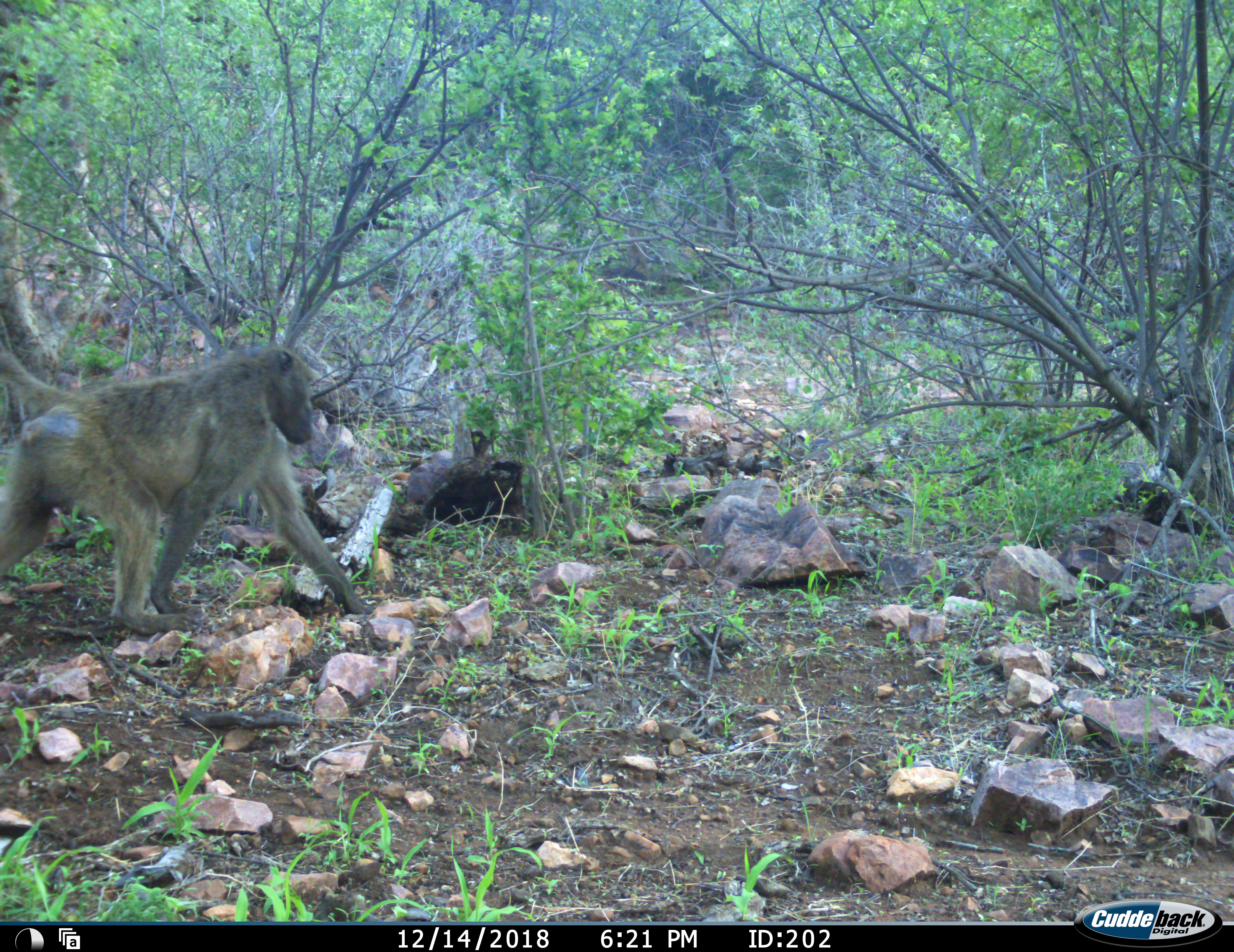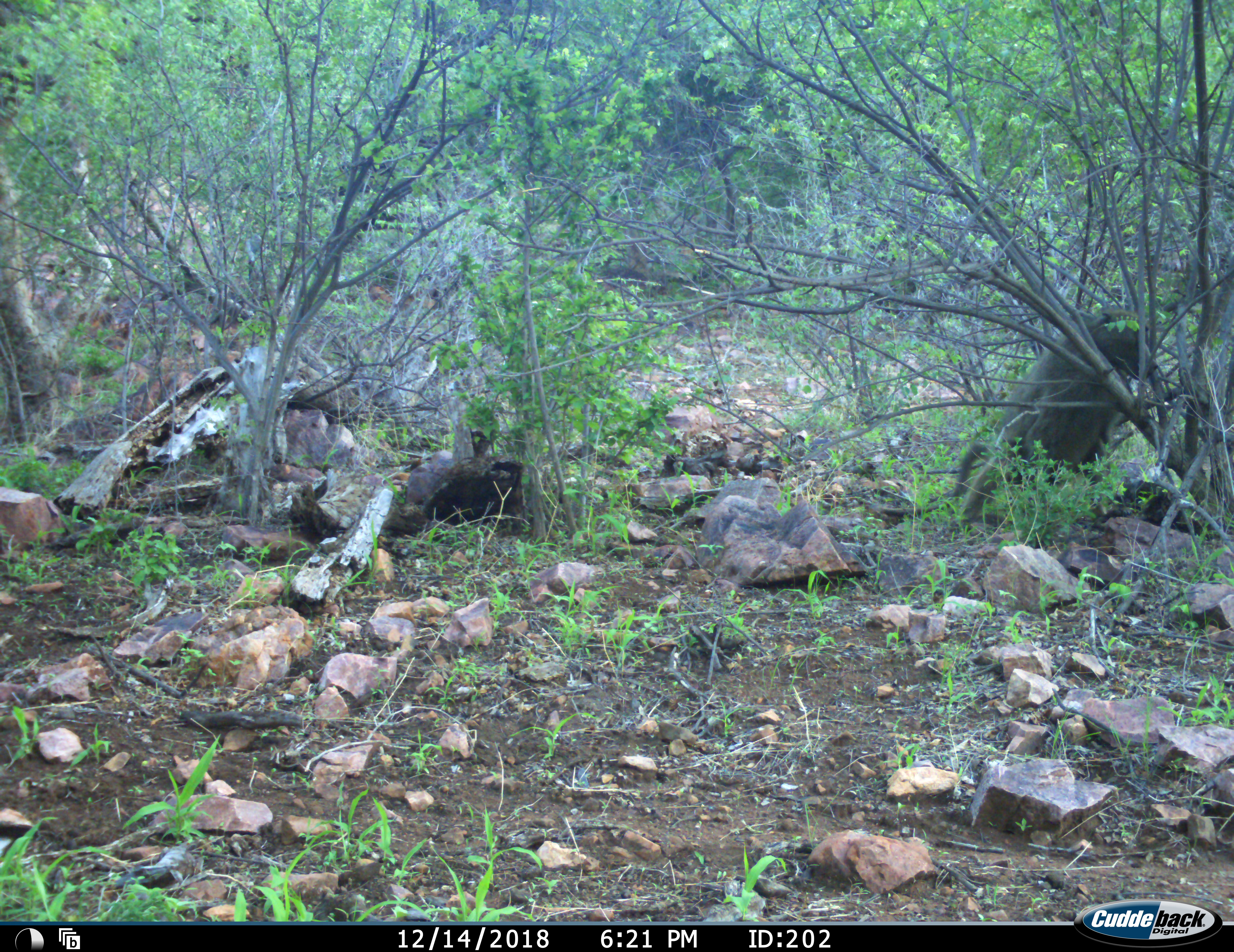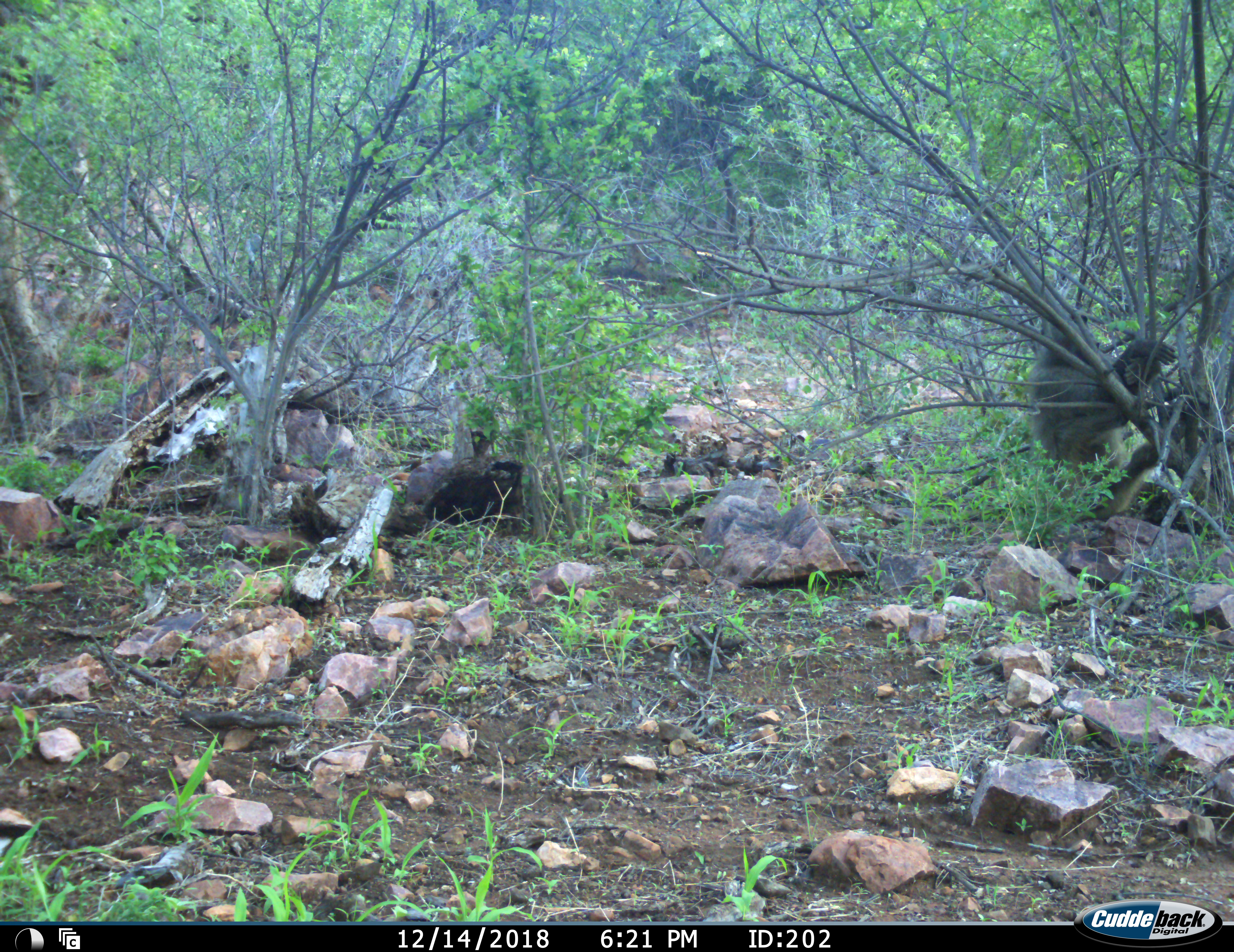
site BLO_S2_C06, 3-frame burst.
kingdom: Animalia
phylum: Chordata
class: Mammalia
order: Primates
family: Cercopithecidae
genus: Papio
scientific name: Papio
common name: baboon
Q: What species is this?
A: Baboon (Papio).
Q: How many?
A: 1.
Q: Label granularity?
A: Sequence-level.